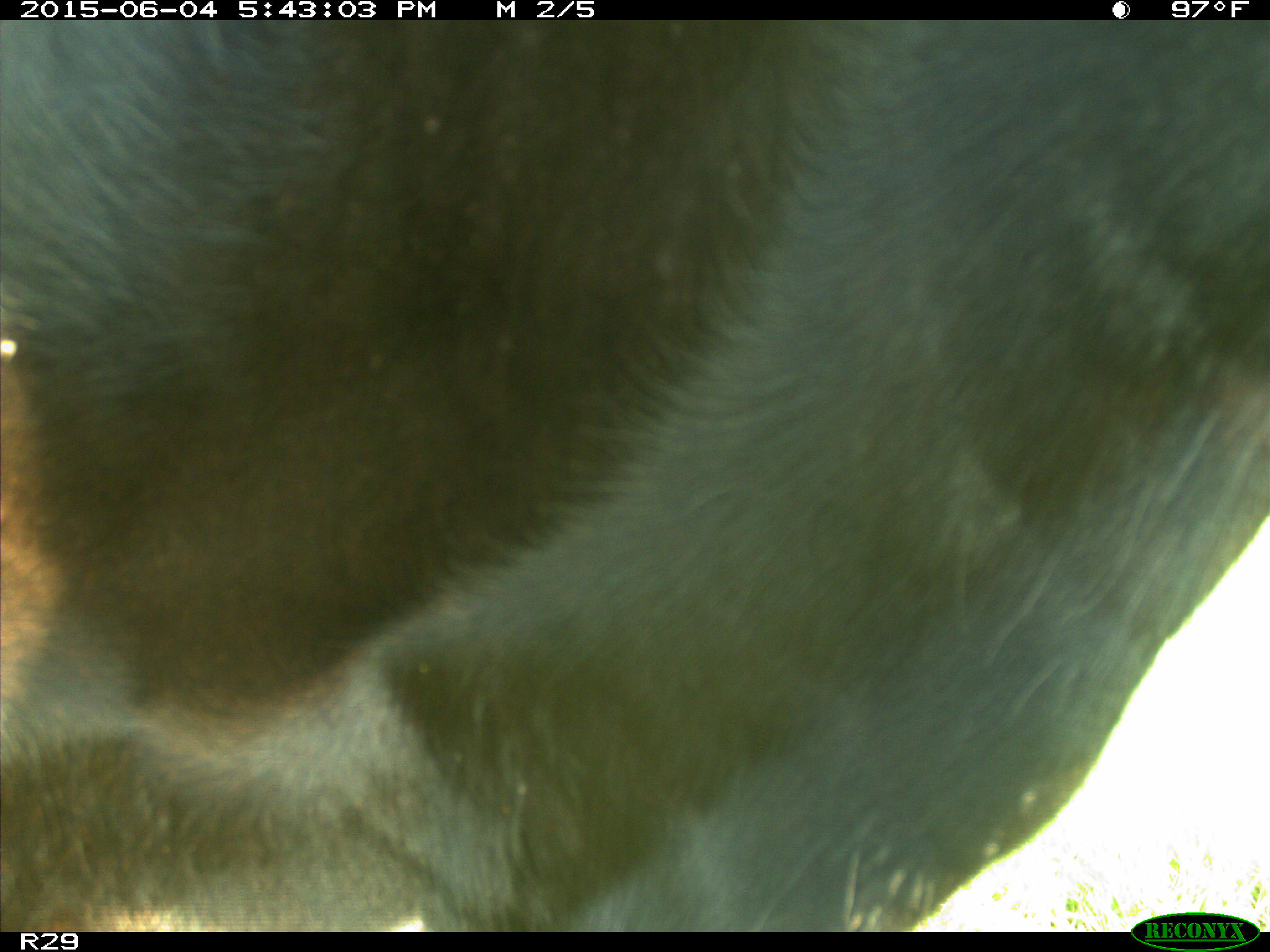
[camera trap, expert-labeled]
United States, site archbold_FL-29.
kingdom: Animalia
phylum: Chordata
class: Mammalia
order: Artiodactyla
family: Bovidae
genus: Bos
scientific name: Bos taurus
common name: domestic cow